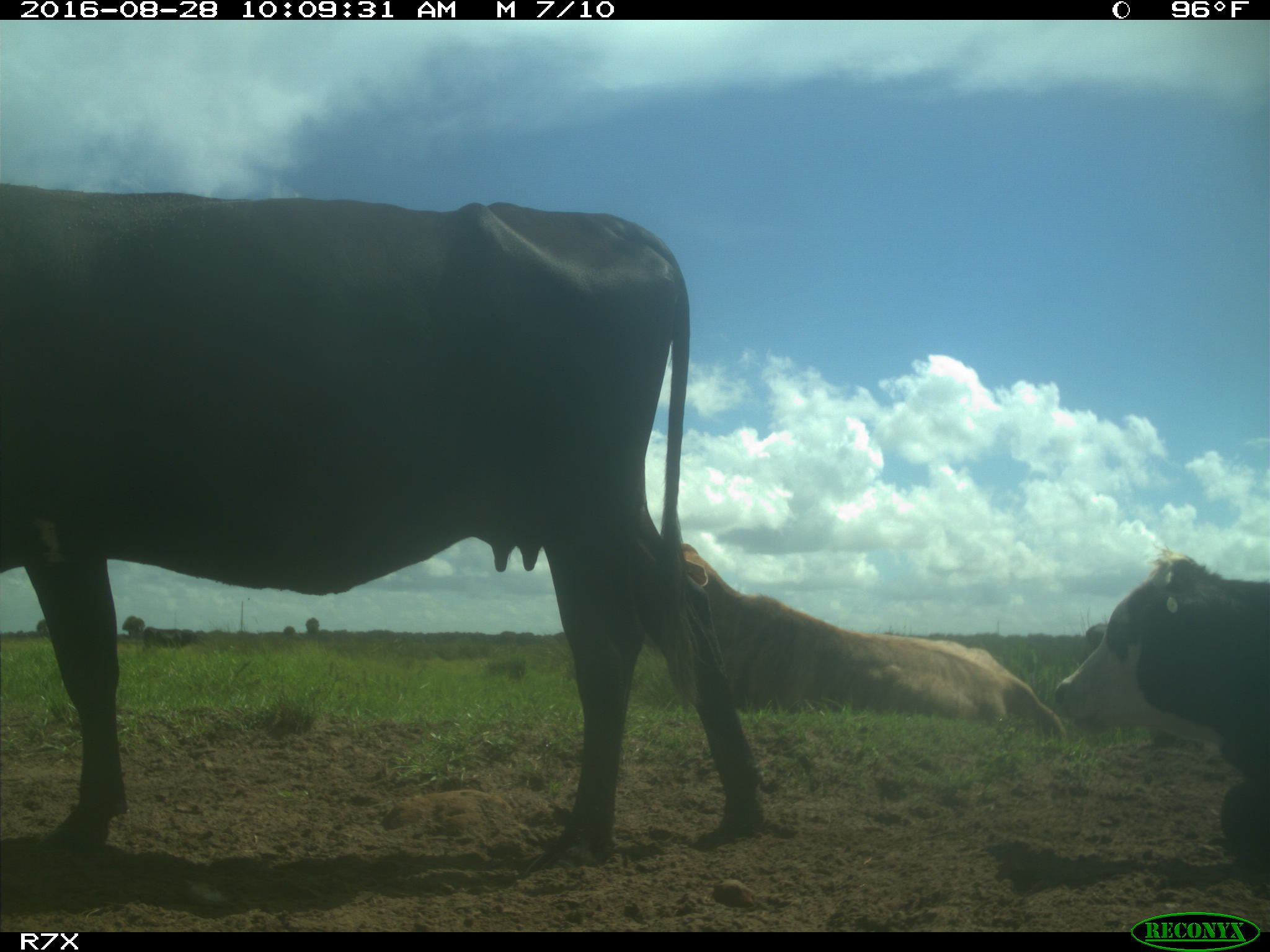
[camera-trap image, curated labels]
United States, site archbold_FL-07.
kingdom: Animalia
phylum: Chordata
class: Mammalia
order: Artiodactyla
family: Bovidae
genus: Bos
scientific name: Bos taurus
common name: domestic cow